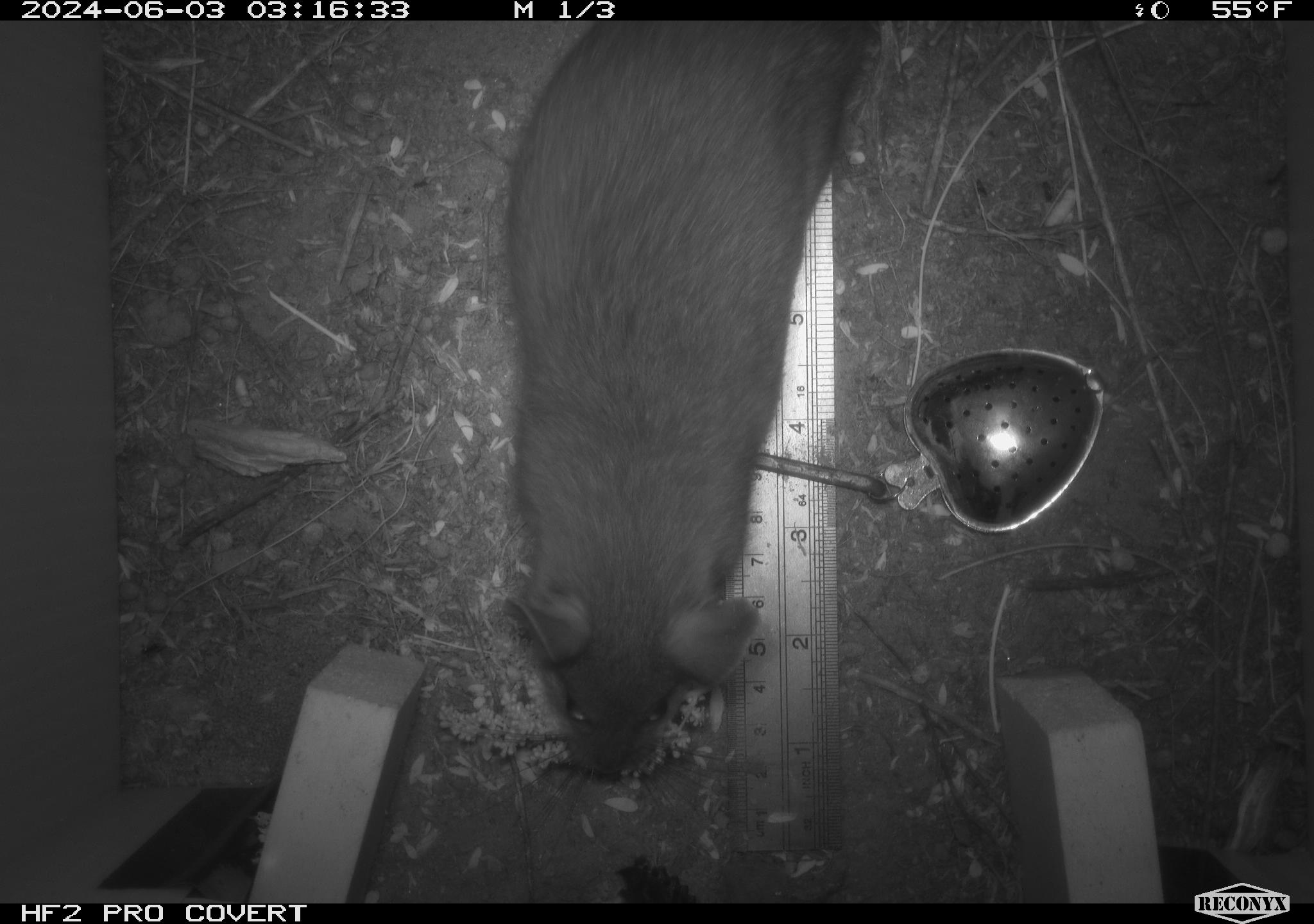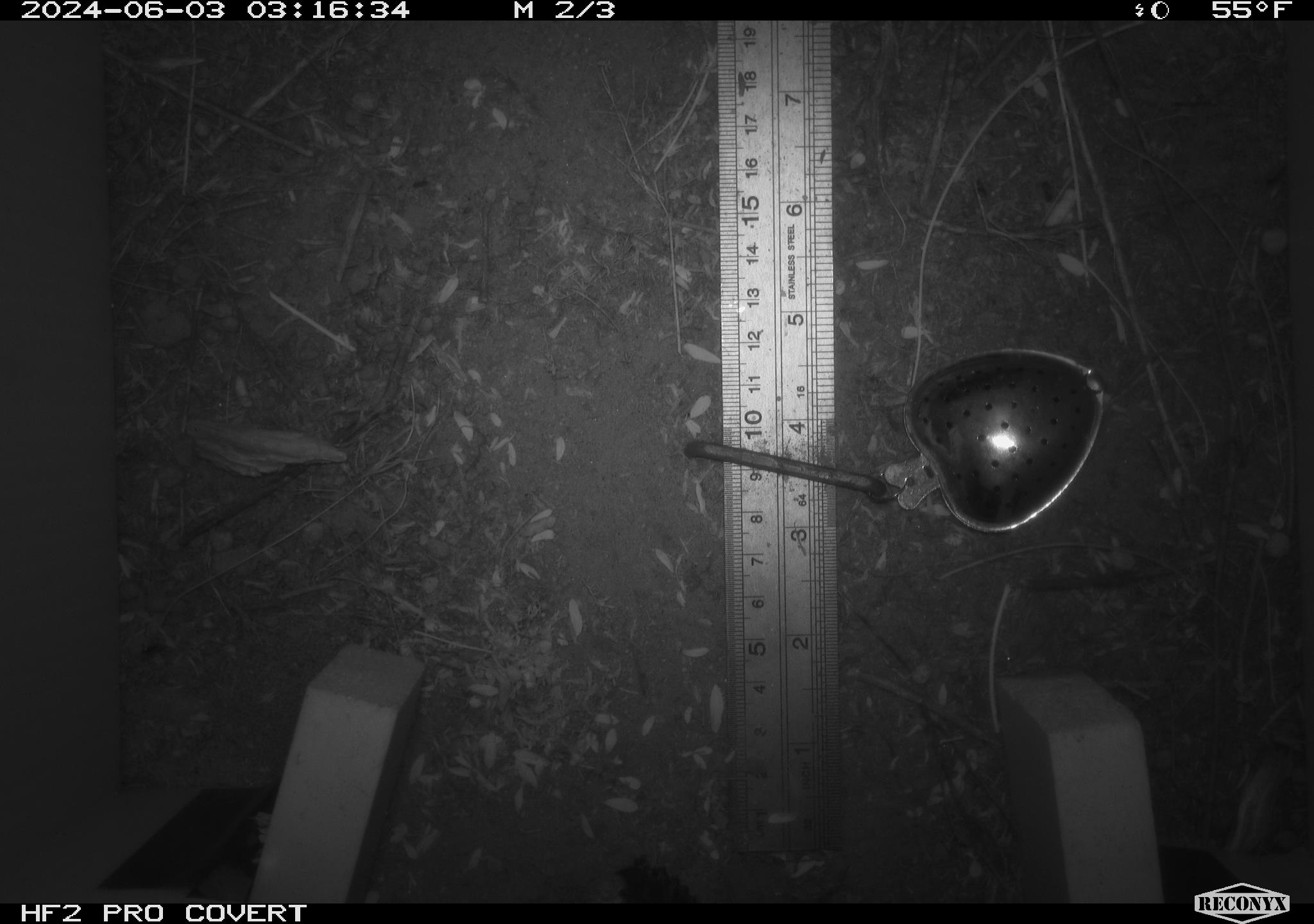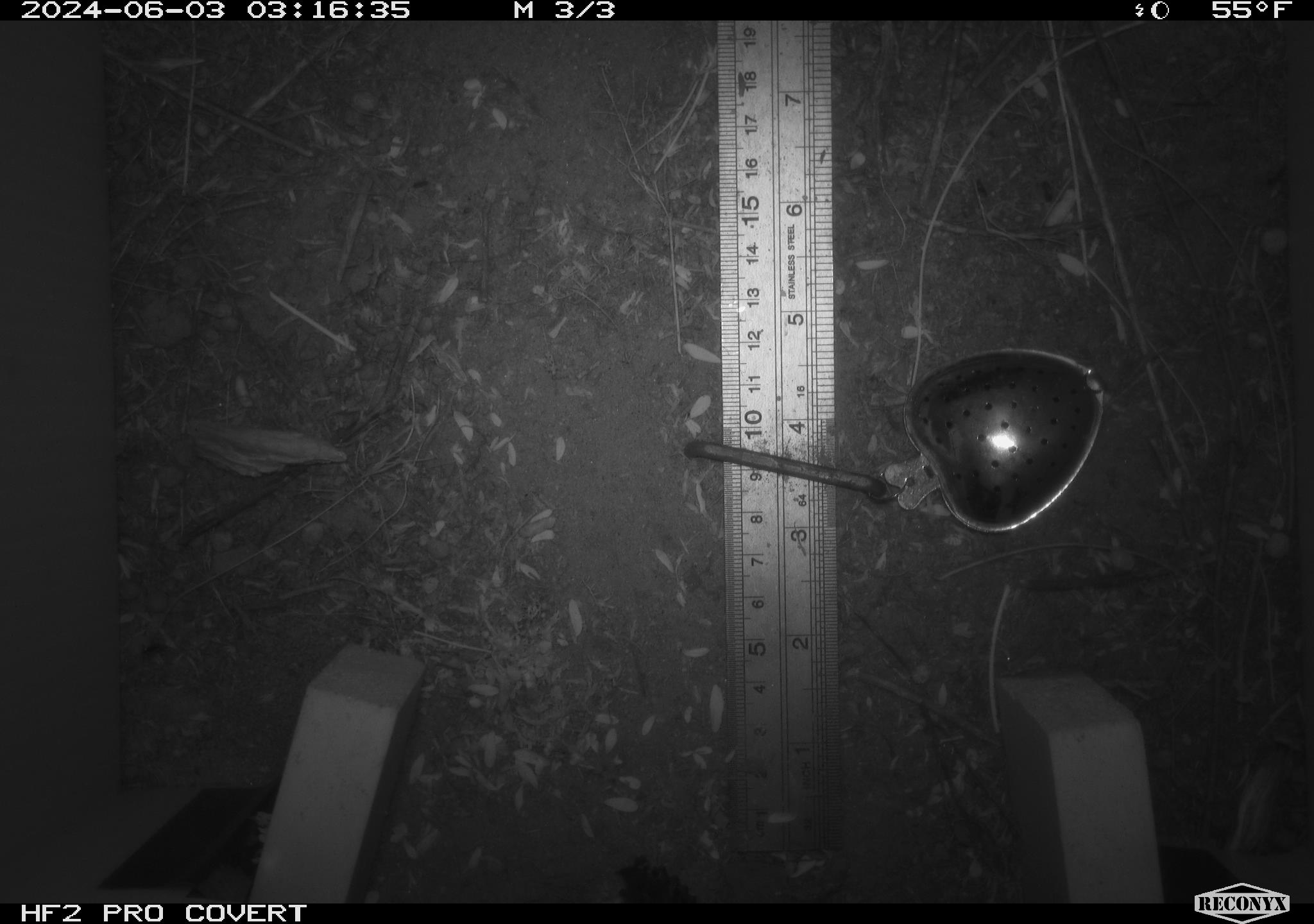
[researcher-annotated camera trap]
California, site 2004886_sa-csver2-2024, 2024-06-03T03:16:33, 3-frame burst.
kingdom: Animalia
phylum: Chordata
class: Mammalia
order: Rodentia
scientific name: Rodentia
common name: rodent